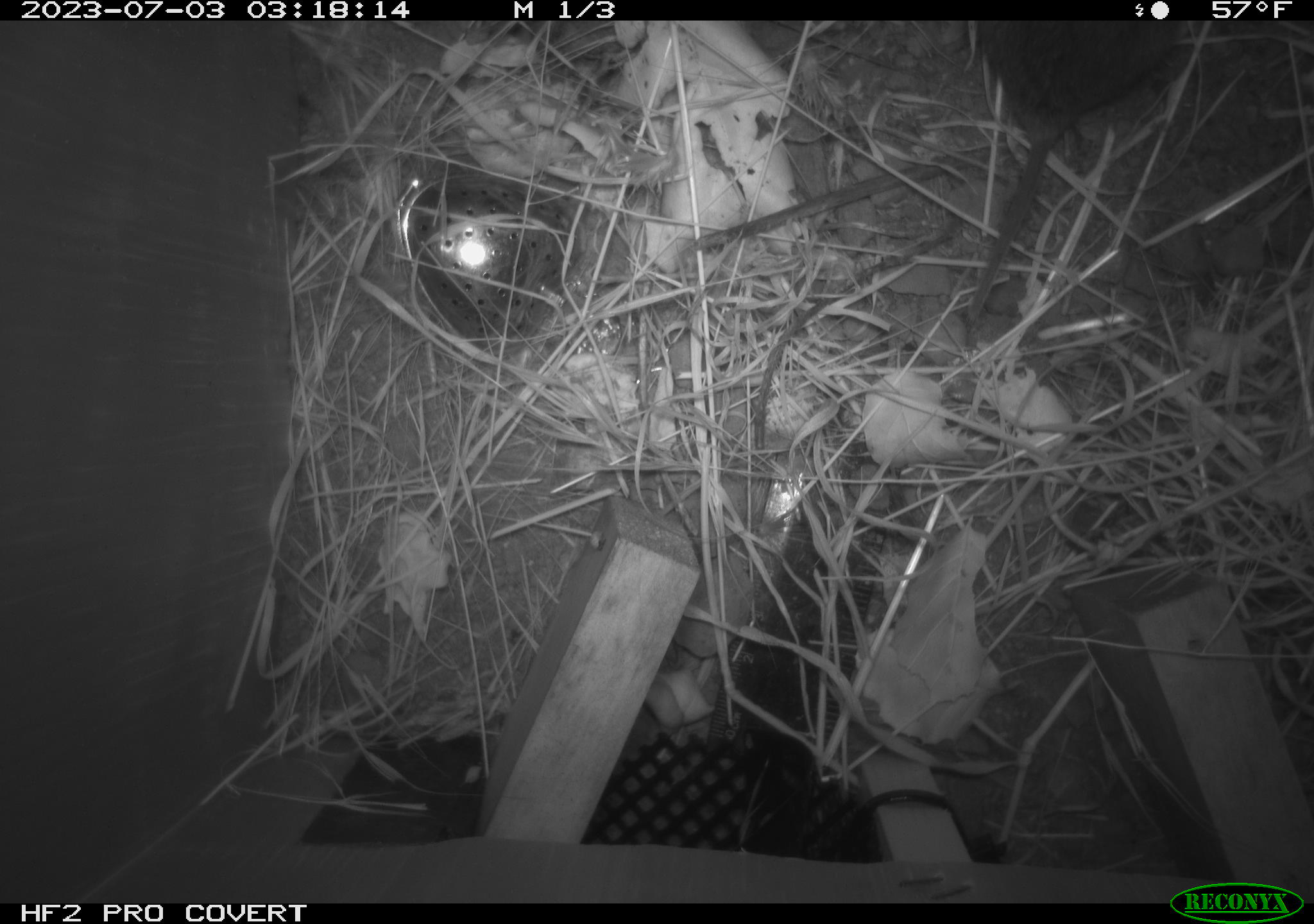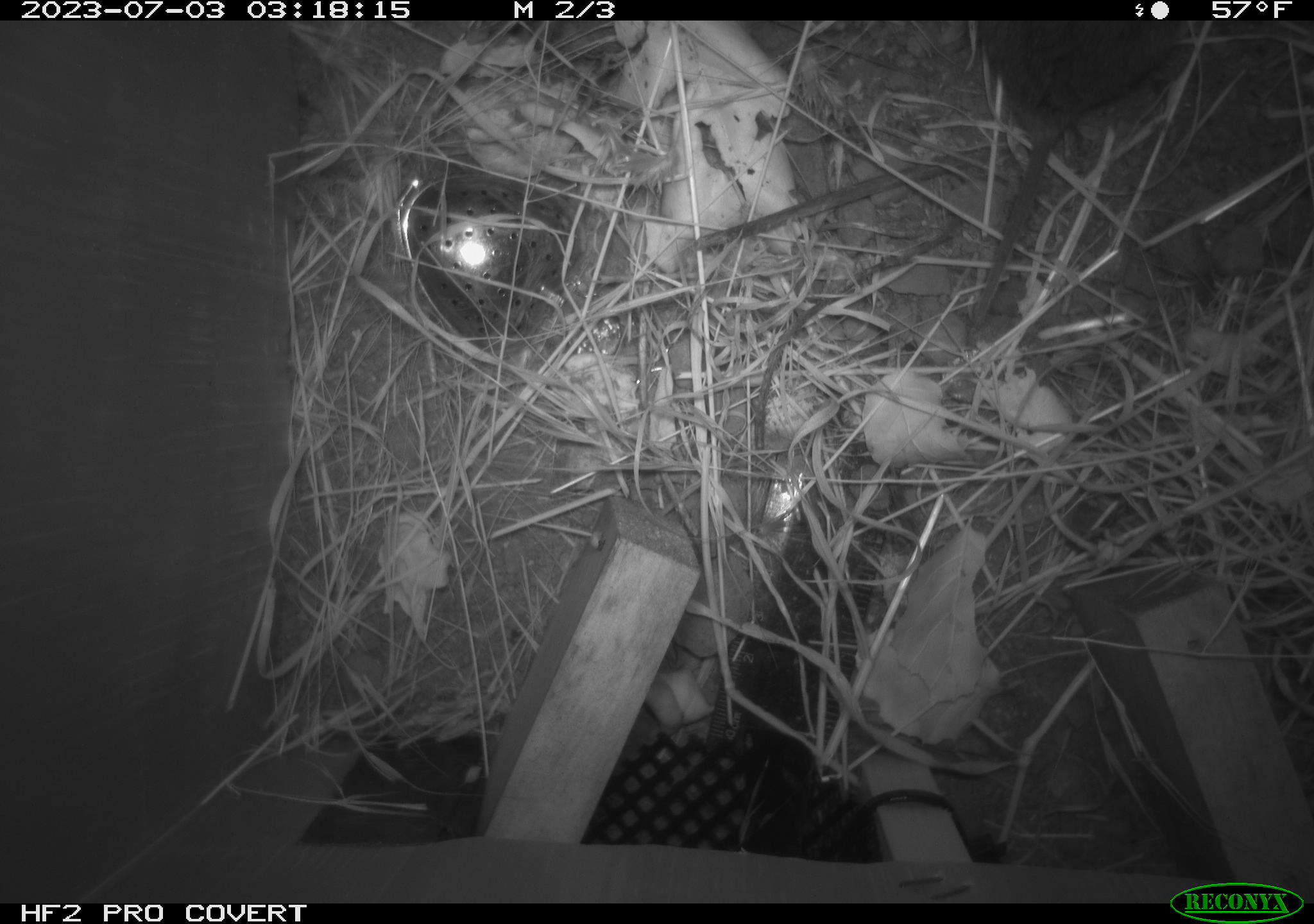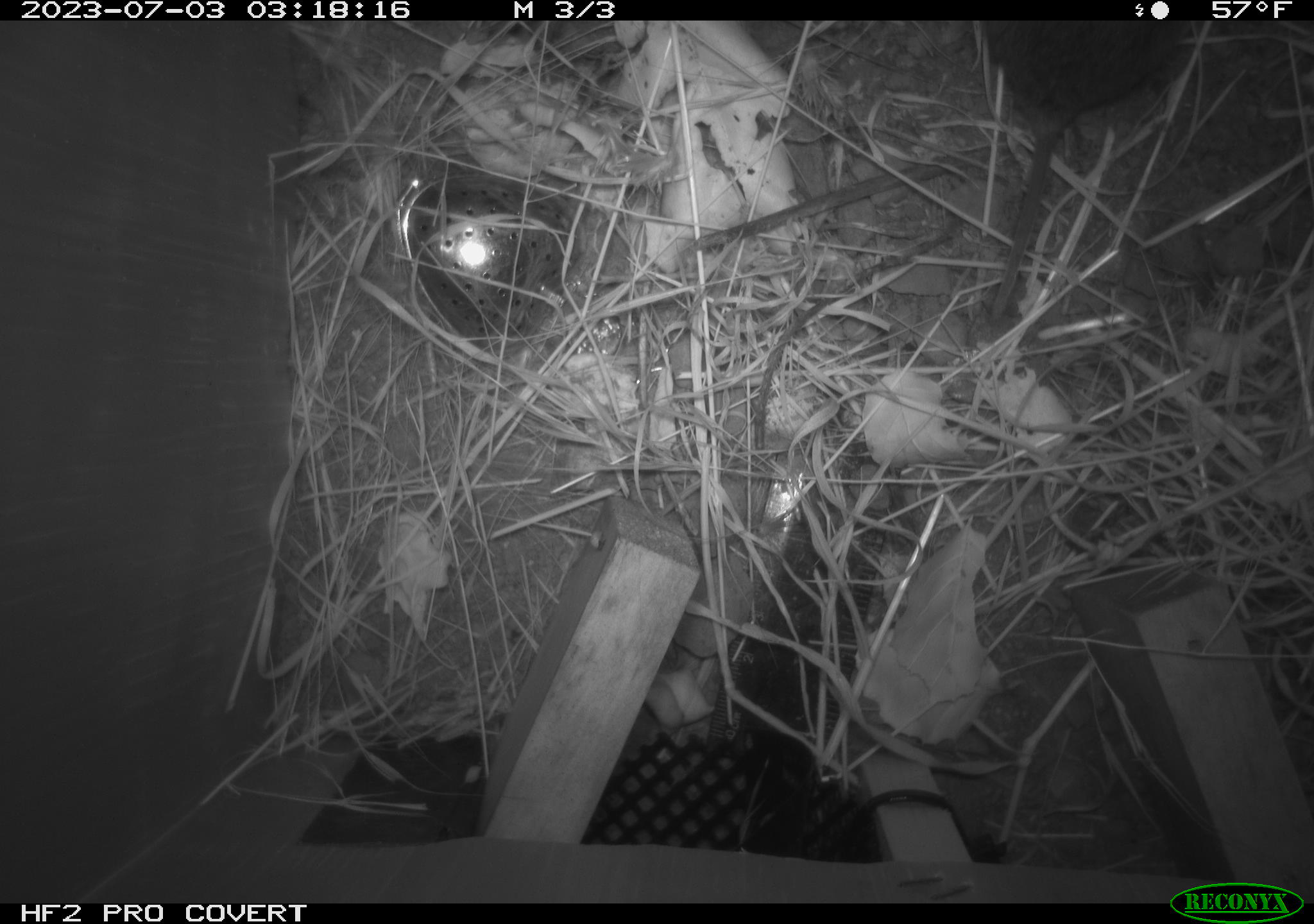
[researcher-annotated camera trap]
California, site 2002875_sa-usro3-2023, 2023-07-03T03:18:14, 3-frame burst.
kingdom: Animalia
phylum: Chordata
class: Mammalia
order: Rodentia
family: Cricetidae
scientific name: Arvicolinae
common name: voles, lemmings, and muskrats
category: arvicolinae subfamily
Arvicolinae subfamily (voles, lemmings, and muskrats) (Arvicolinae).